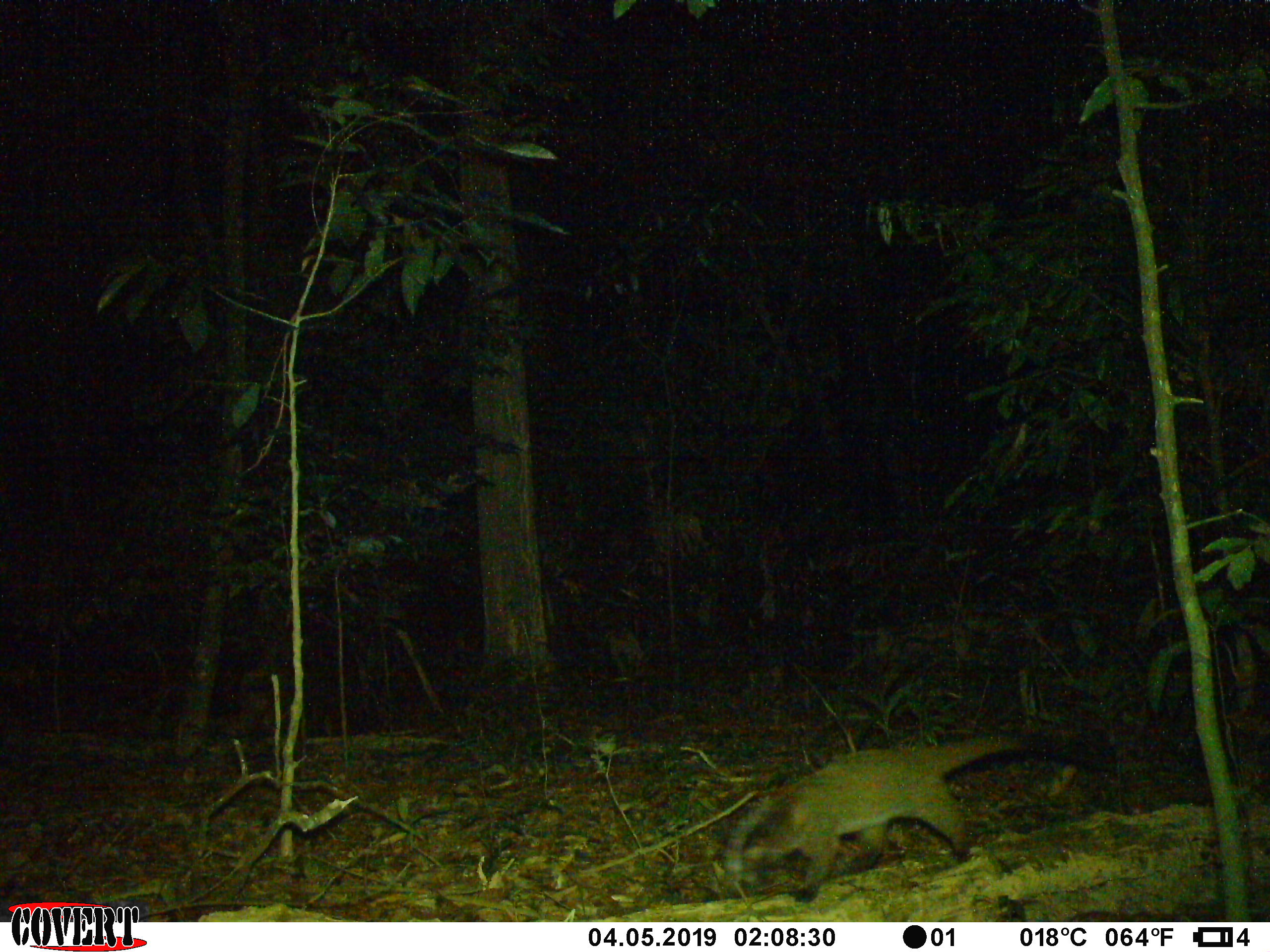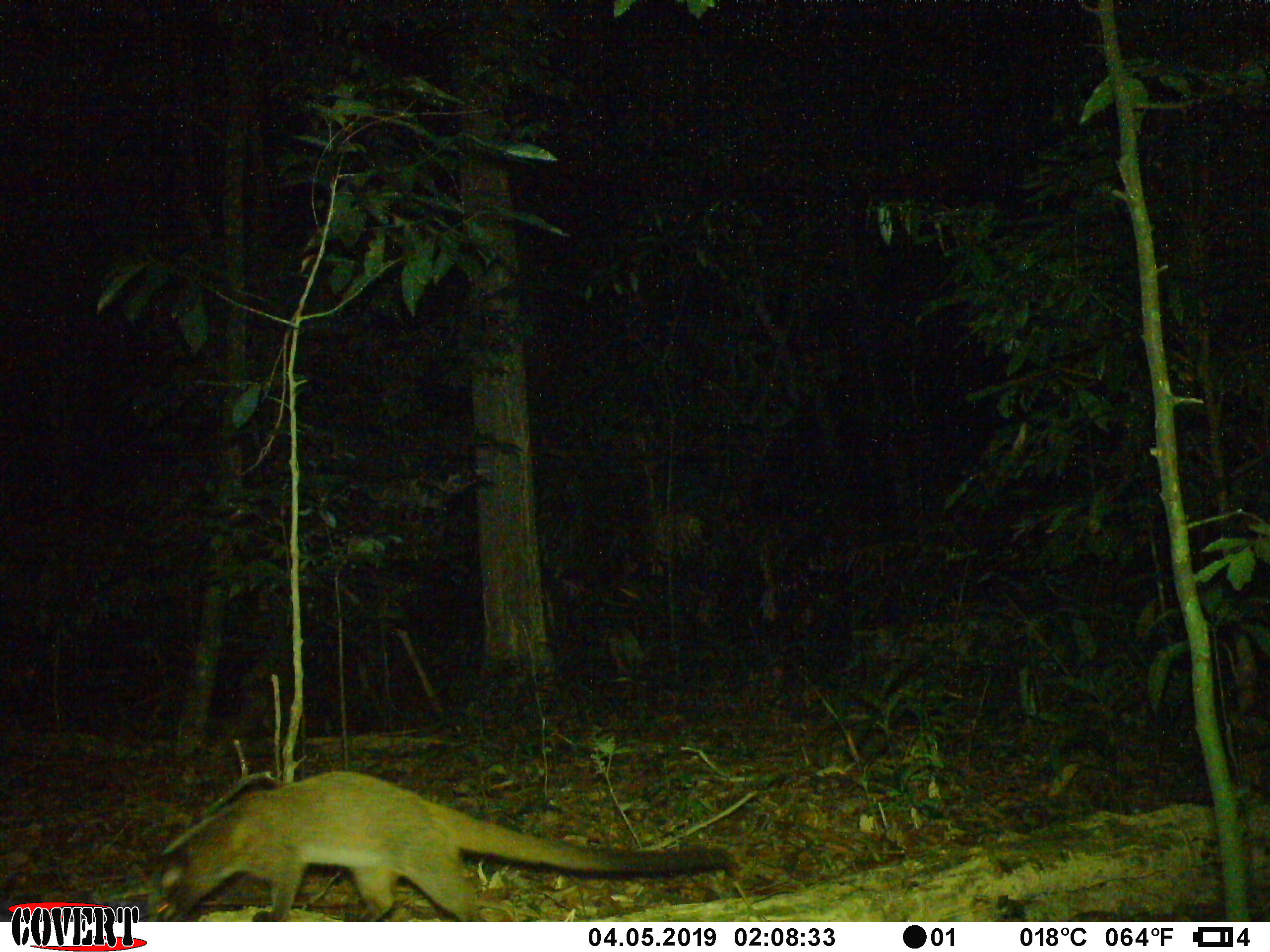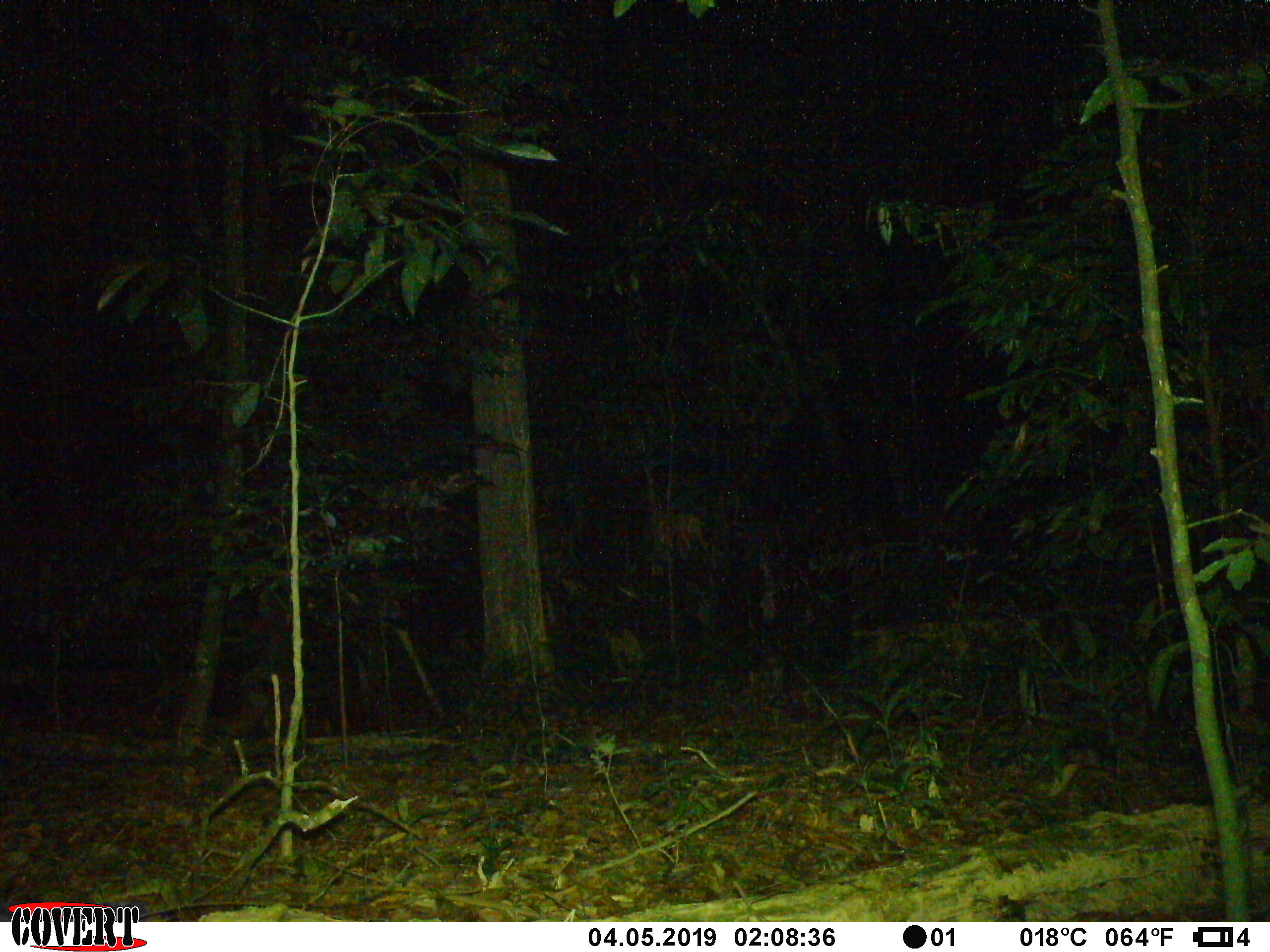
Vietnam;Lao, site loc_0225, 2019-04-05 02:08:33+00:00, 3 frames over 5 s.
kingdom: Animalia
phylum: Chordata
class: Mammalia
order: Carnivora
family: Viverridae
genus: Paguma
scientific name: Paguma larvata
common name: masked palm civet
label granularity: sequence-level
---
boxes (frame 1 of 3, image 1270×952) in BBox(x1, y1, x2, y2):
masked palm civet: BBox(738, 730, 1116, 905)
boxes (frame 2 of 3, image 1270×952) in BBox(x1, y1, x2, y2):
masked palm civet: BBox(152, 770, 738, 922)